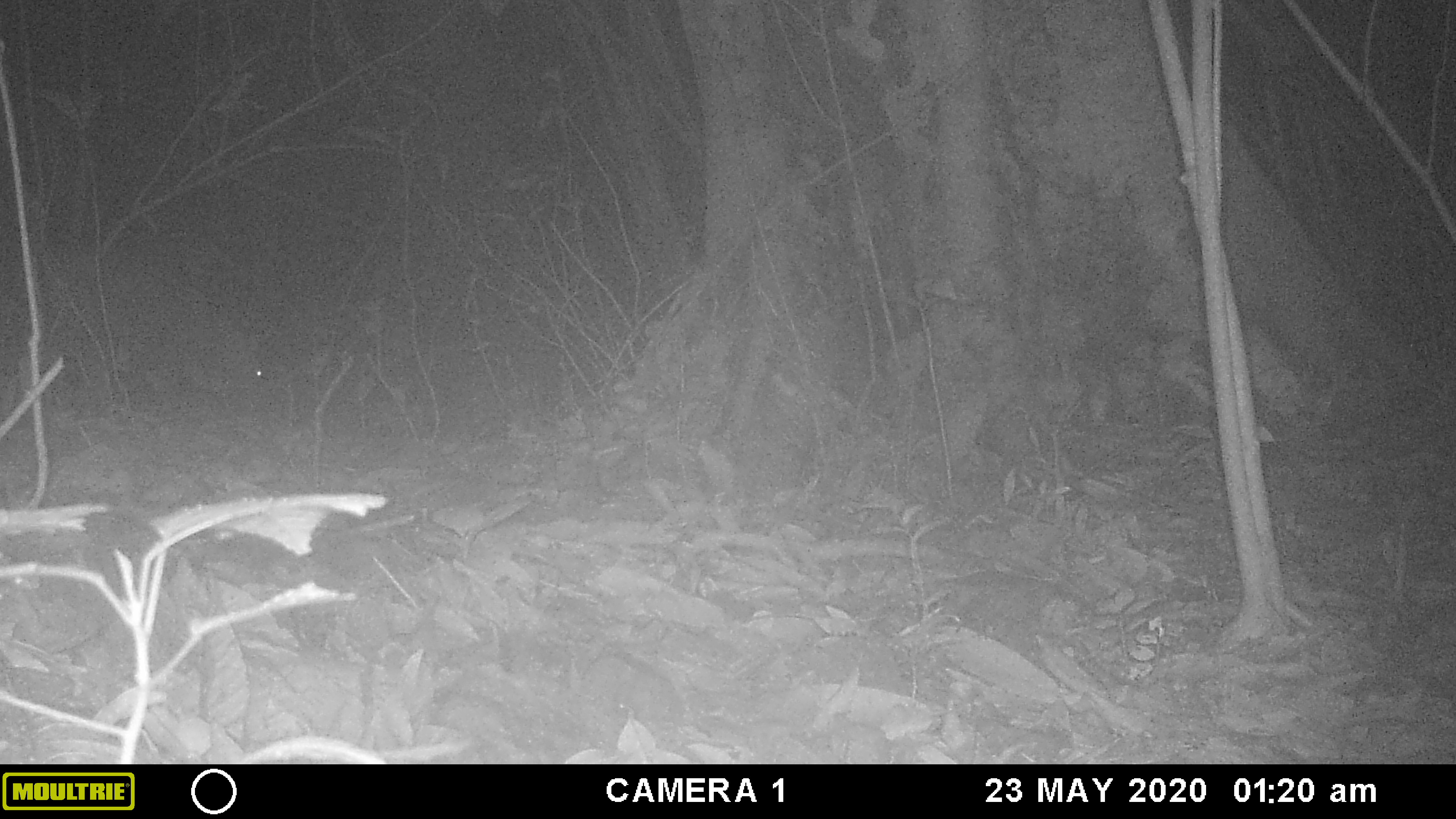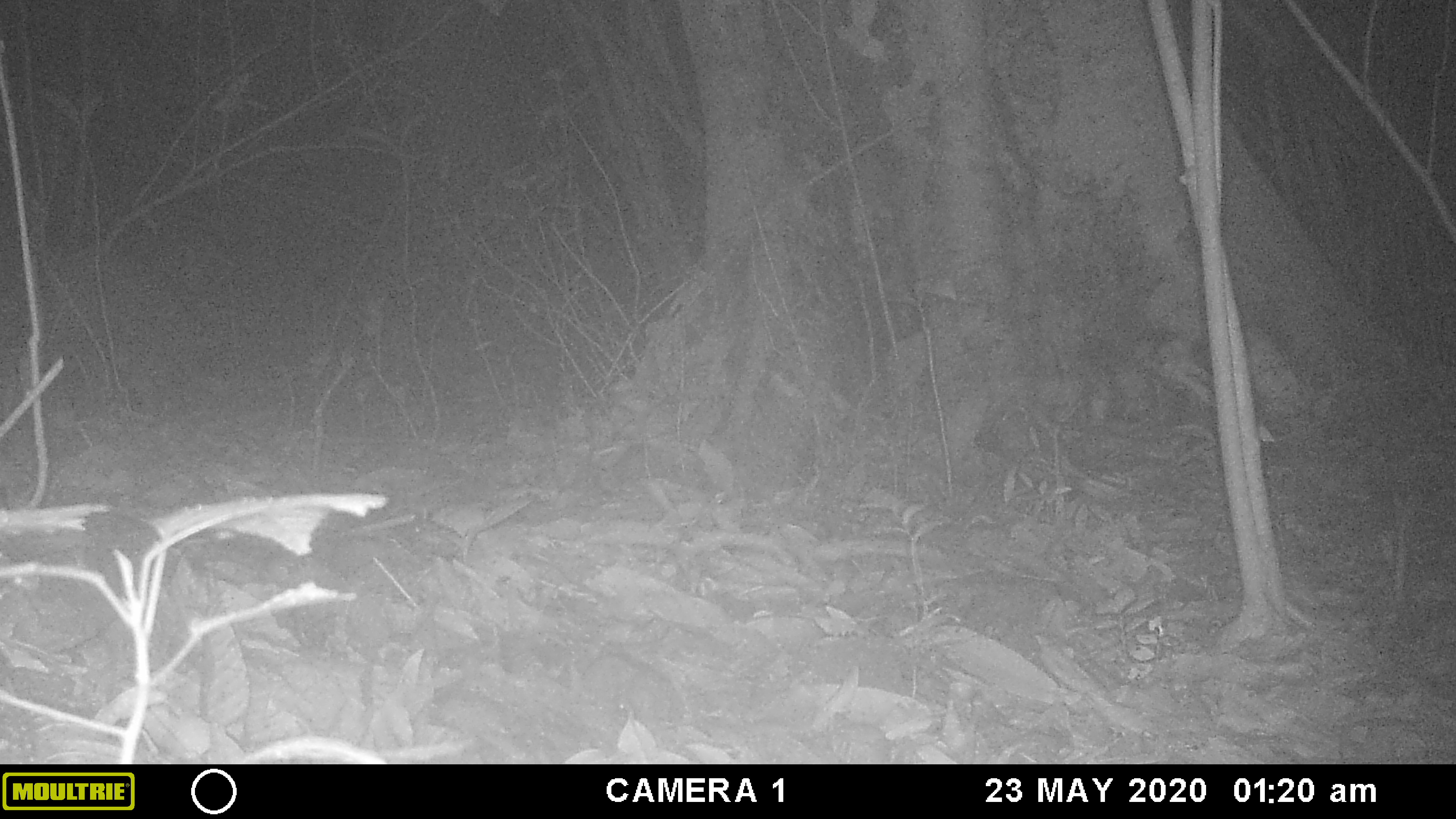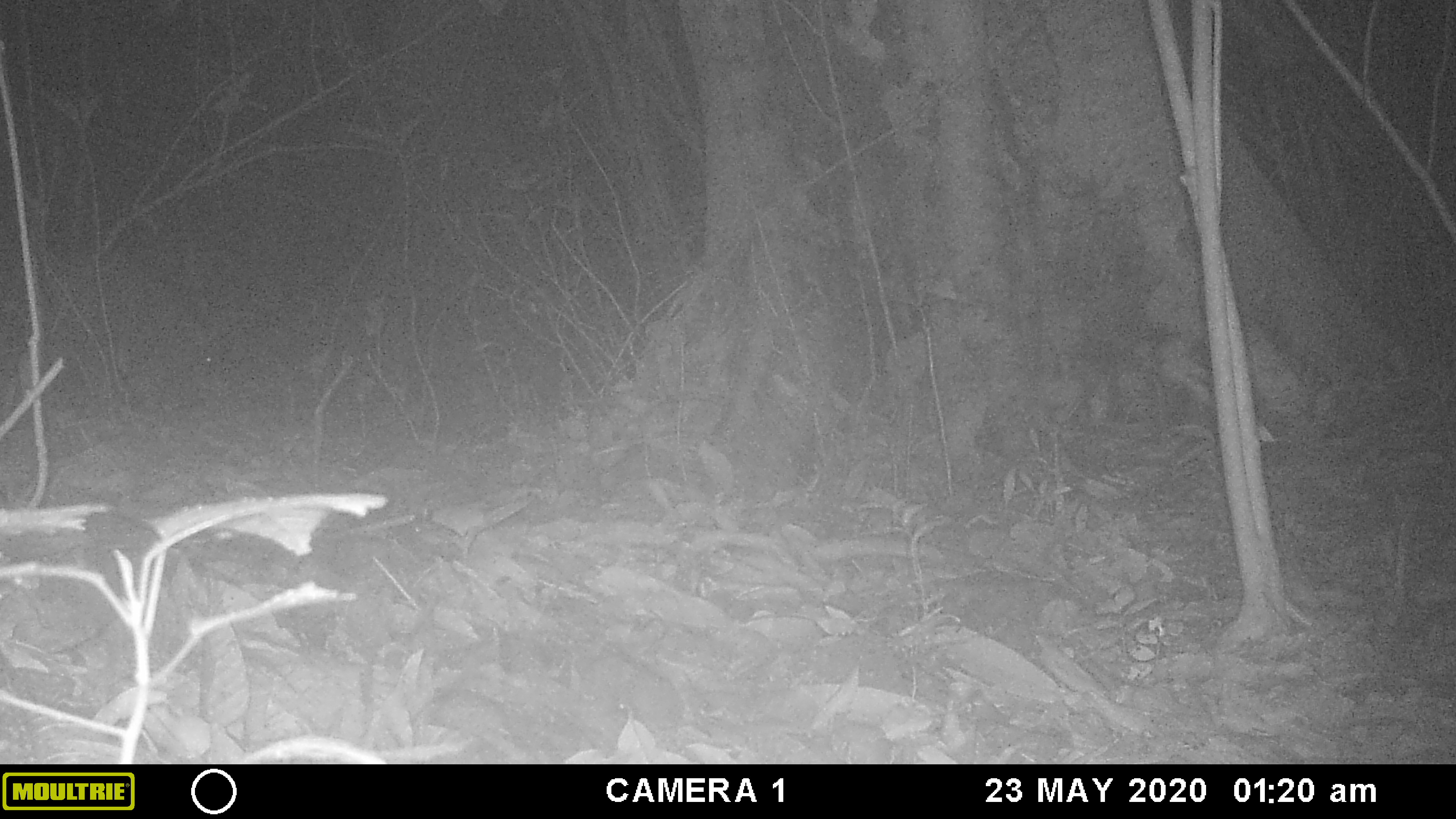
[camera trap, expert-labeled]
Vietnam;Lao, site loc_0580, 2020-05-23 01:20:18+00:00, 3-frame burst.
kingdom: Animalia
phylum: Chordata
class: Mammalia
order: Artiodactyla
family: Suidae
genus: Sus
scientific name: Sus scrofa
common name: eurasian wild pig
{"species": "eurasian wild pig (Sus scrofa)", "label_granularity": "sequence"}